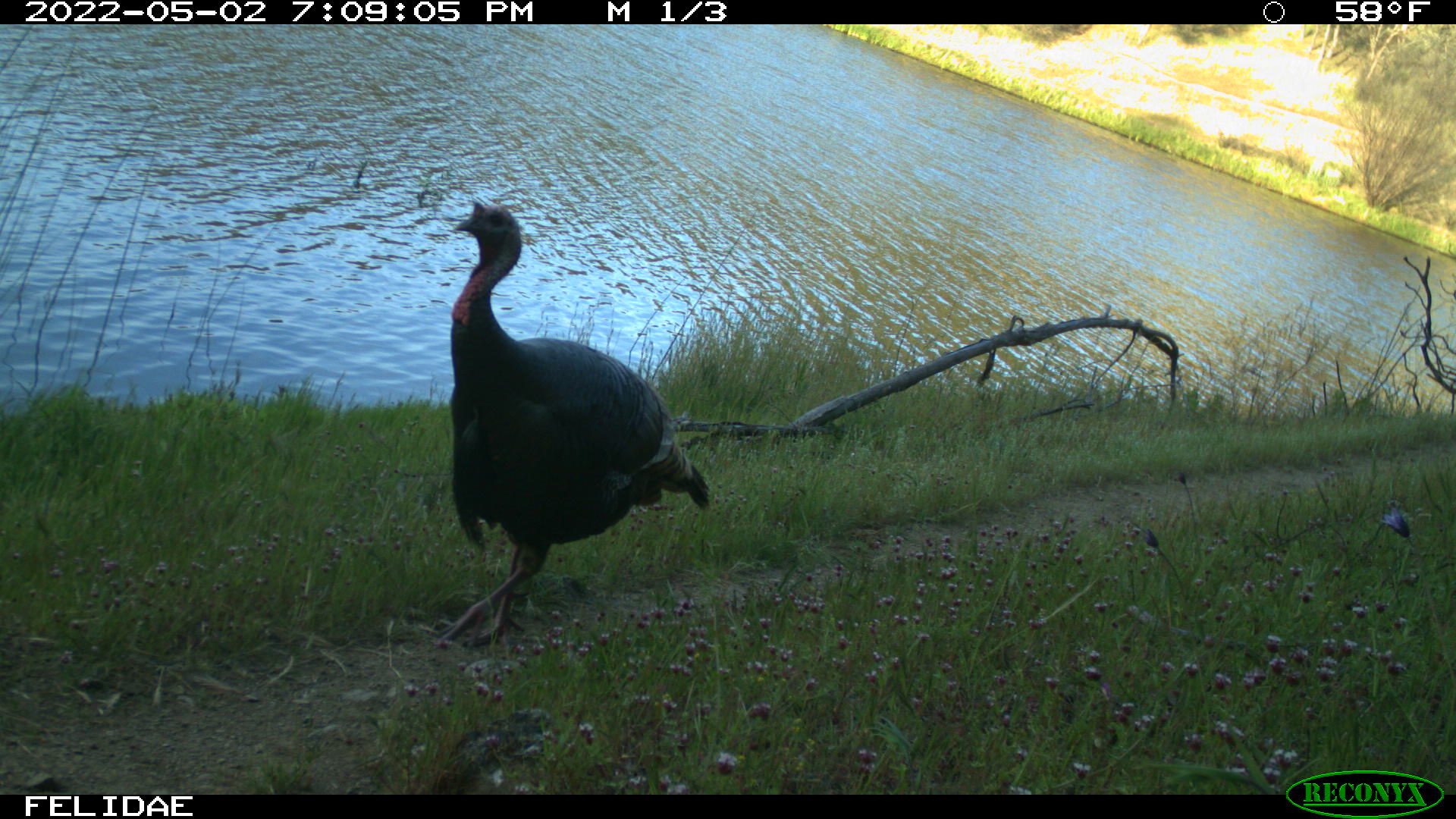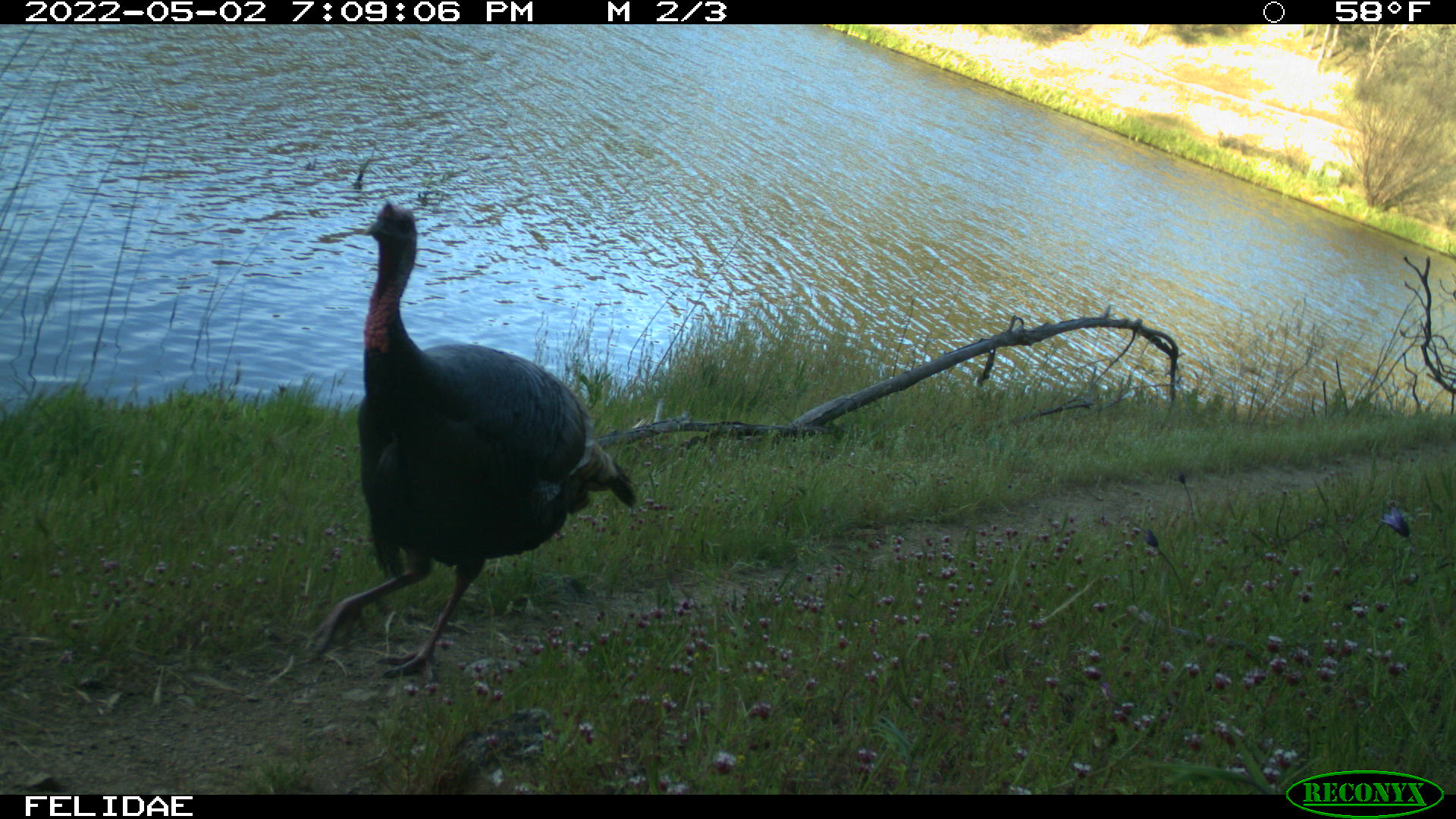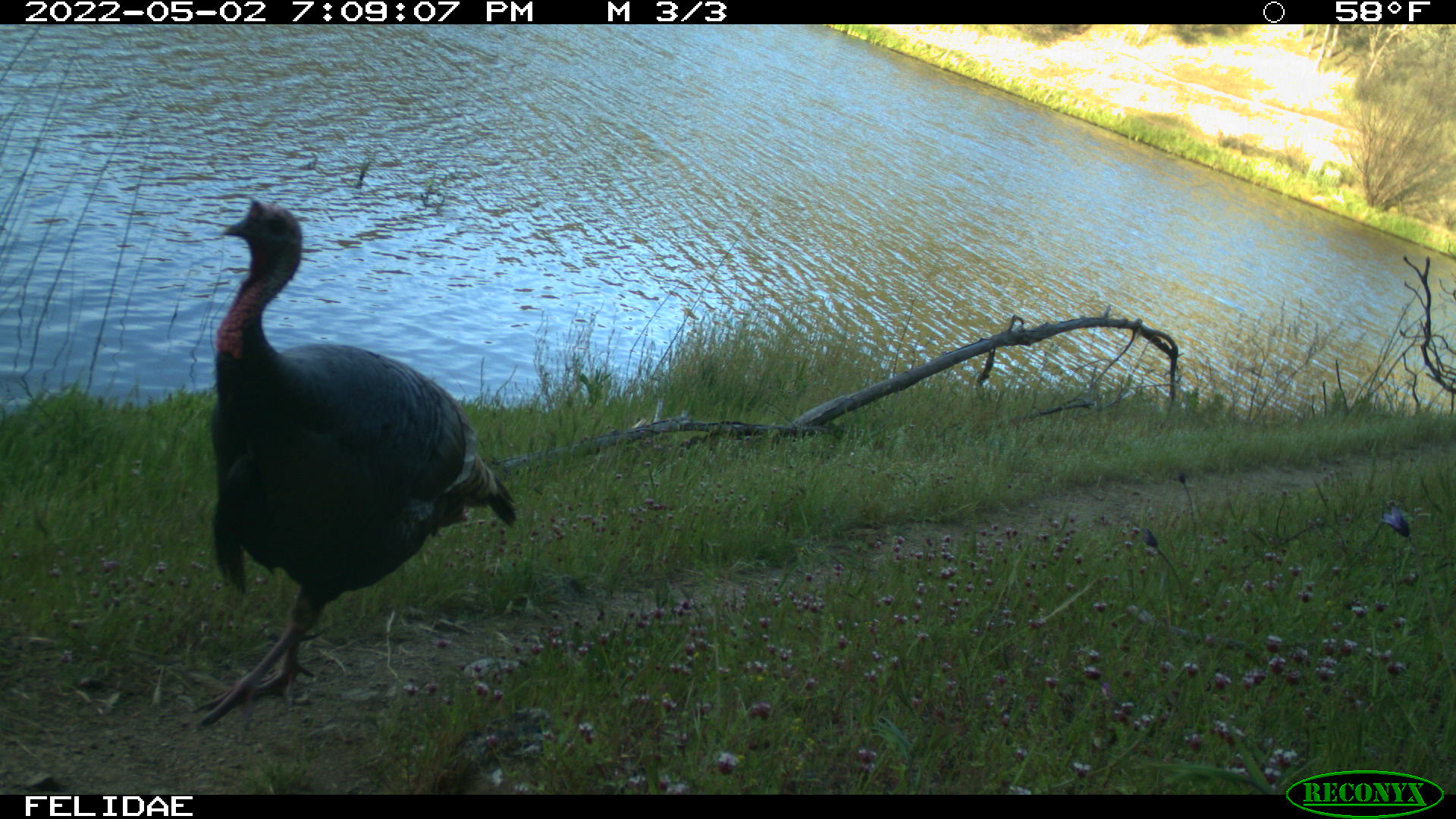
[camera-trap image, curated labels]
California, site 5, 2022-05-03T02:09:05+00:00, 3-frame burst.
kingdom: Animalia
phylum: Chordata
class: Aves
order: Galliformes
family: Phasianidae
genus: Meleagris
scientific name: Meleagris gallopavo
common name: turkey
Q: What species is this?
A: Turkey (Meleagris gallopavo).